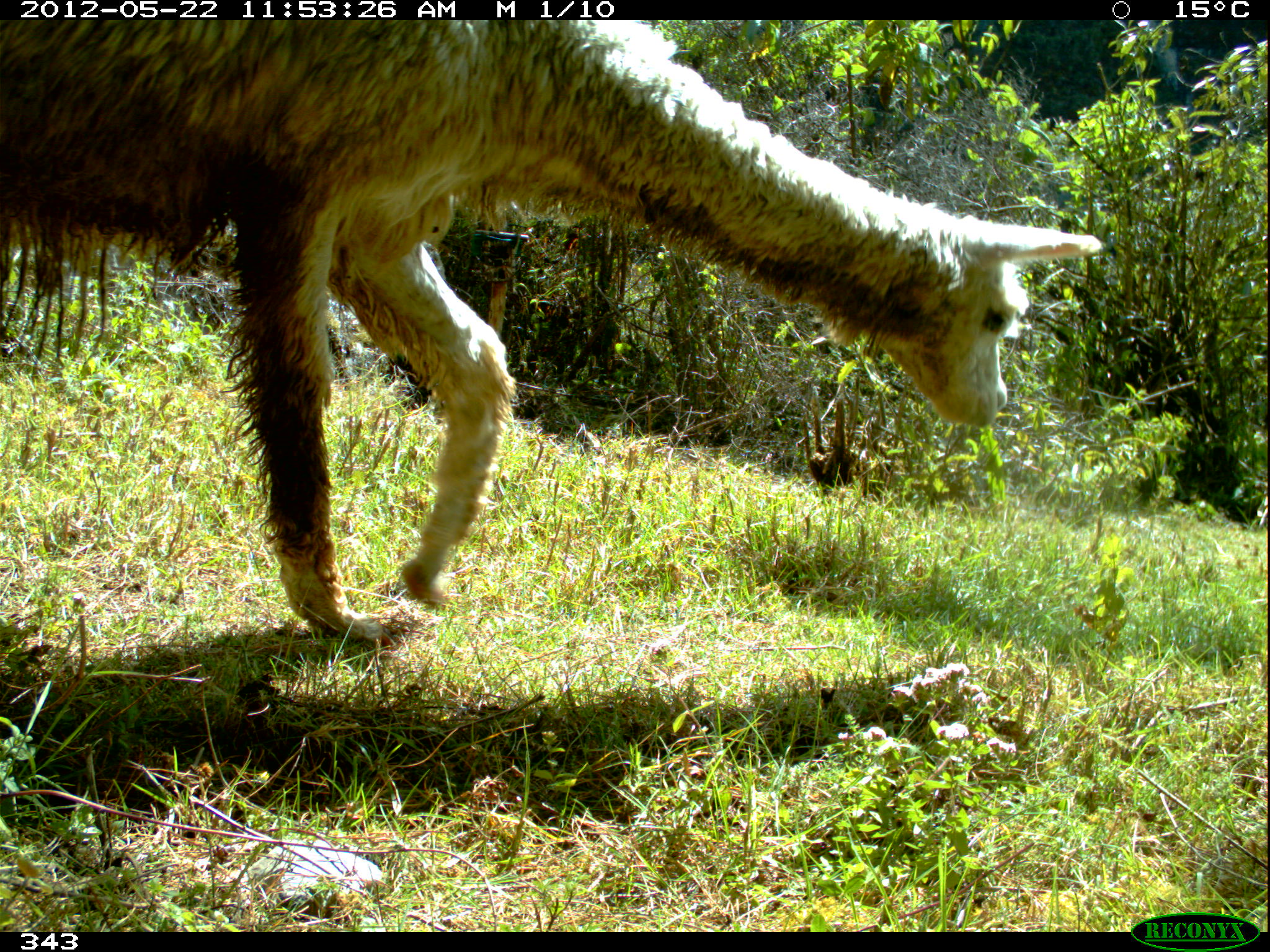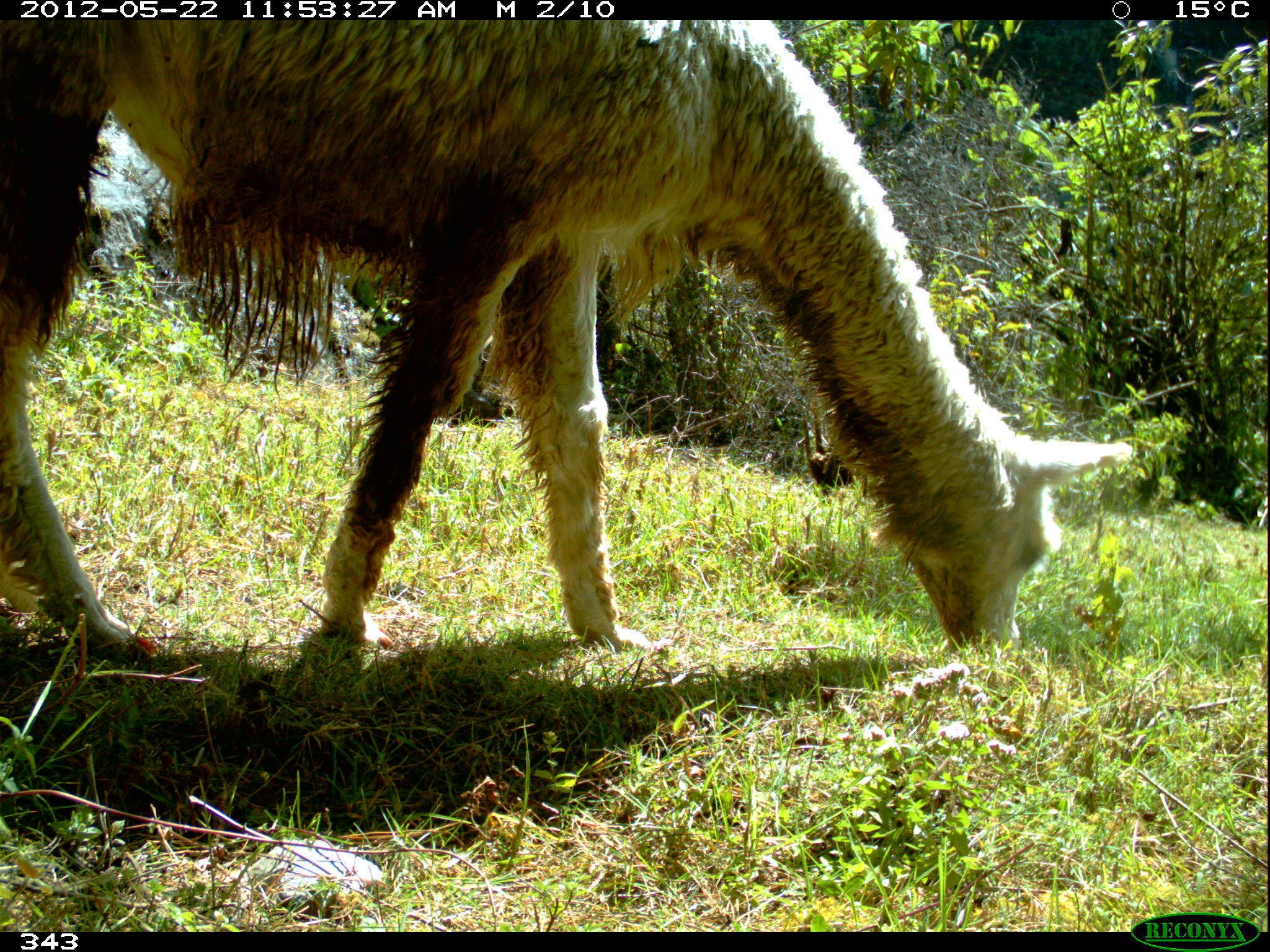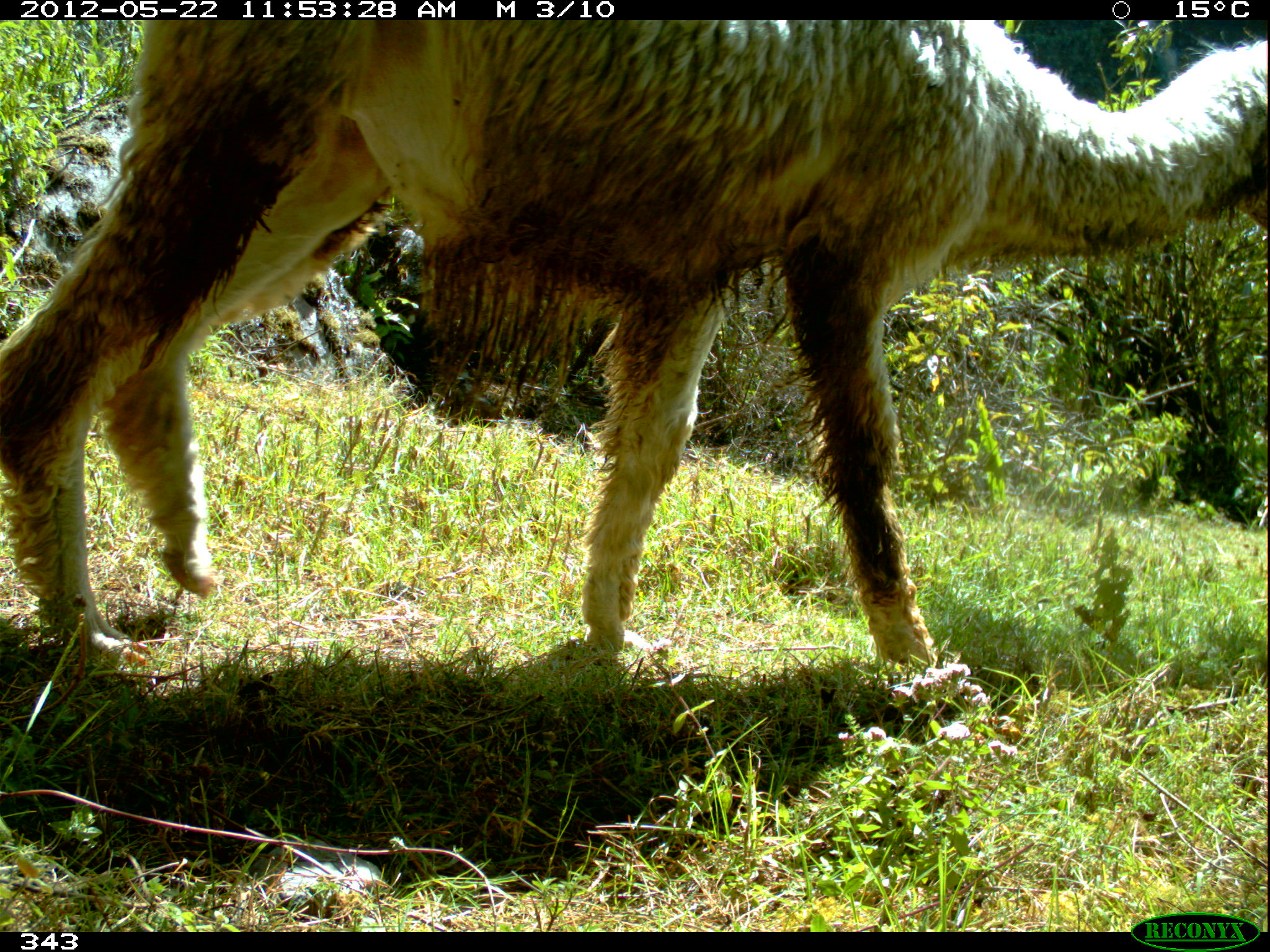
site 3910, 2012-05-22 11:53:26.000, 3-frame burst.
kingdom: Animalia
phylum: Chordata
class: Mammalia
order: Artiodactyla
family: Camelidae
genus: Vicugna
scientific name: Vicugna pacos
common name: alpaca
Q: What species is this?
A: Vicugna pacos (alpaca).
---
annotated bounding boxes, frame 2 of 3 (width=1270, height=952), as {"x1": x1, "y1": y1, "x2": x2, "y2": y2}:
vicugna pacos: {"x1": 0, "y1": 19, "x2": 1133, "y2": 657}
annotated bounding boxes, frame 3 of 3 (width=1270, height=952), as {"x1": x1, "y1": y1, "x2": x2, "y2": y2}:
vicugna pacos: {"x1": 0, "y1": 19, "x2": 1268, "y2": 674}